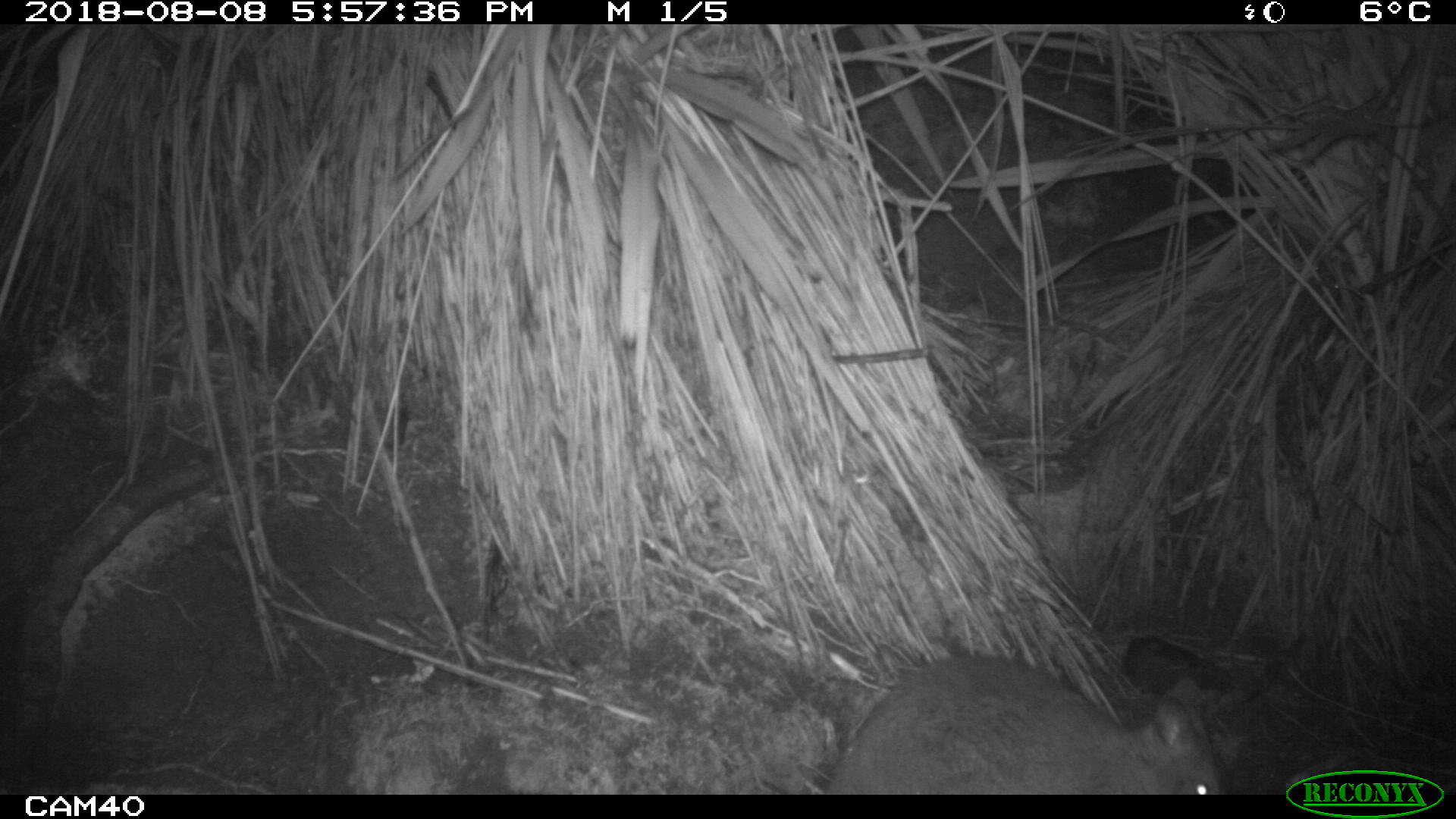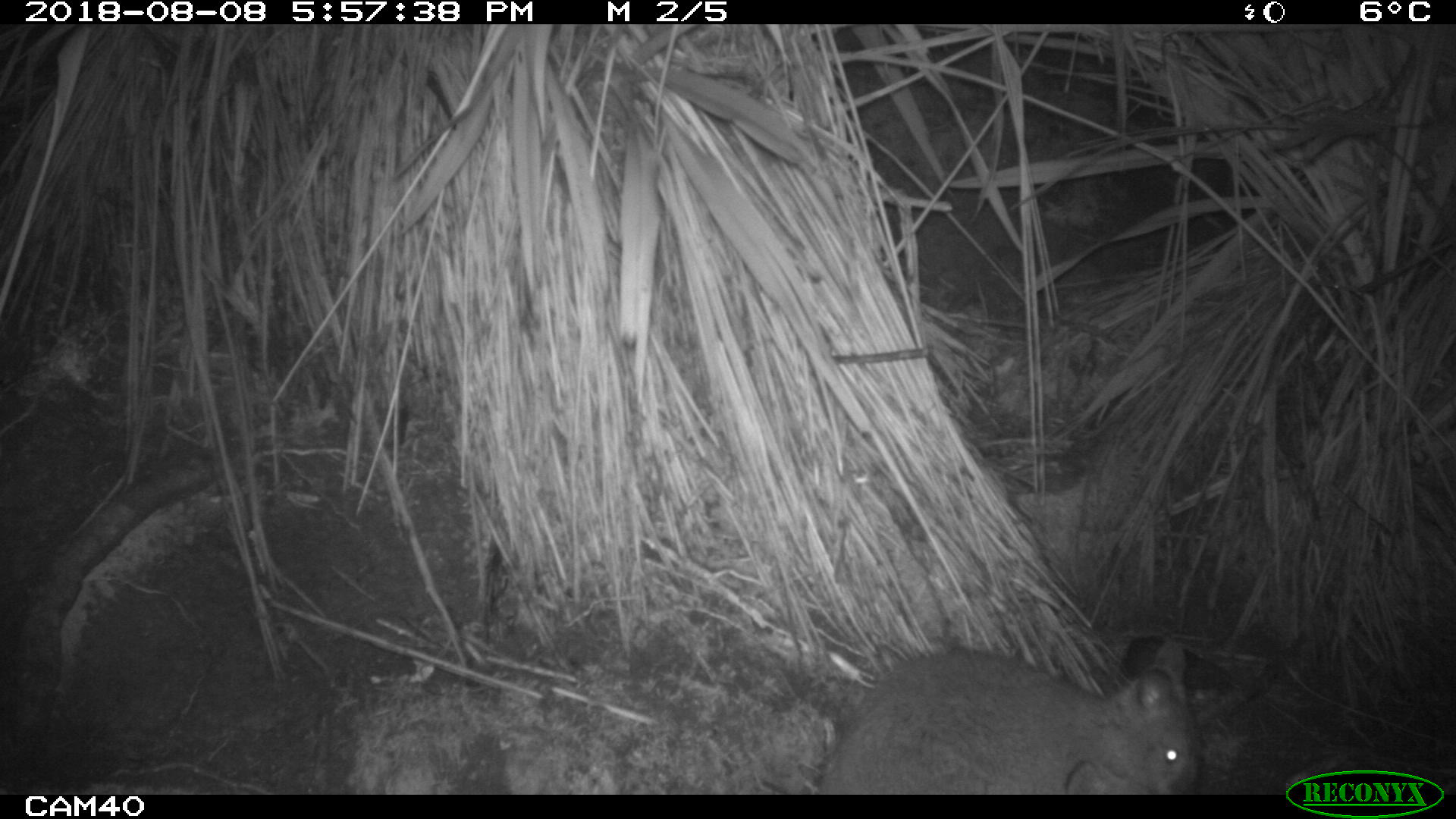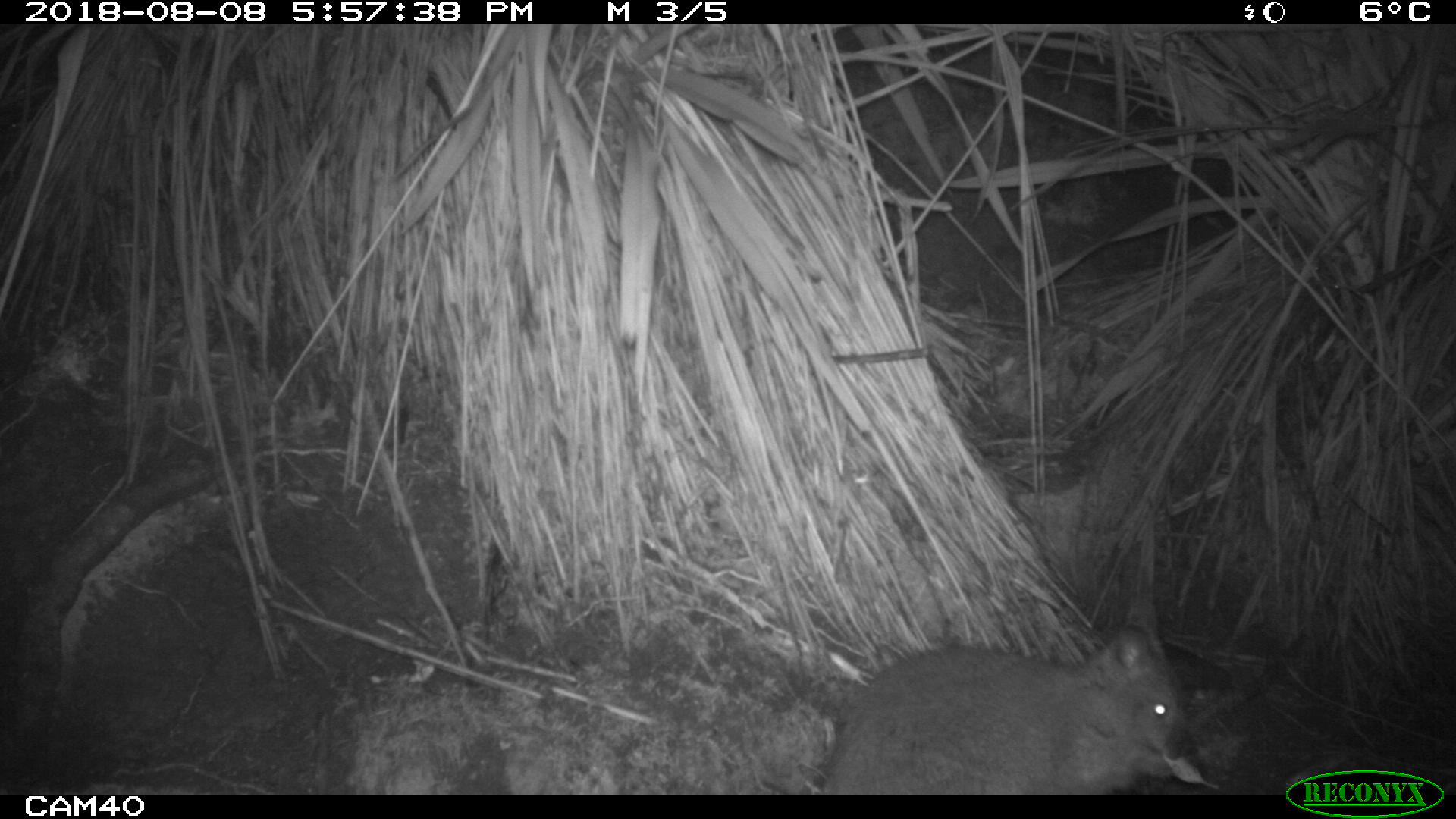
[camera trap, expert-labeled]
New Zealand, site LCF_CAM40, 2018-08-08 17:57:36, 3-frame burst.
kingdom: Animalia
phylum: Chordata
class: Mammalia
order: Diprotodontia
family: Macropodidae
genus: Notamacropus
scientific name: Notamacropus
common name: wallaby